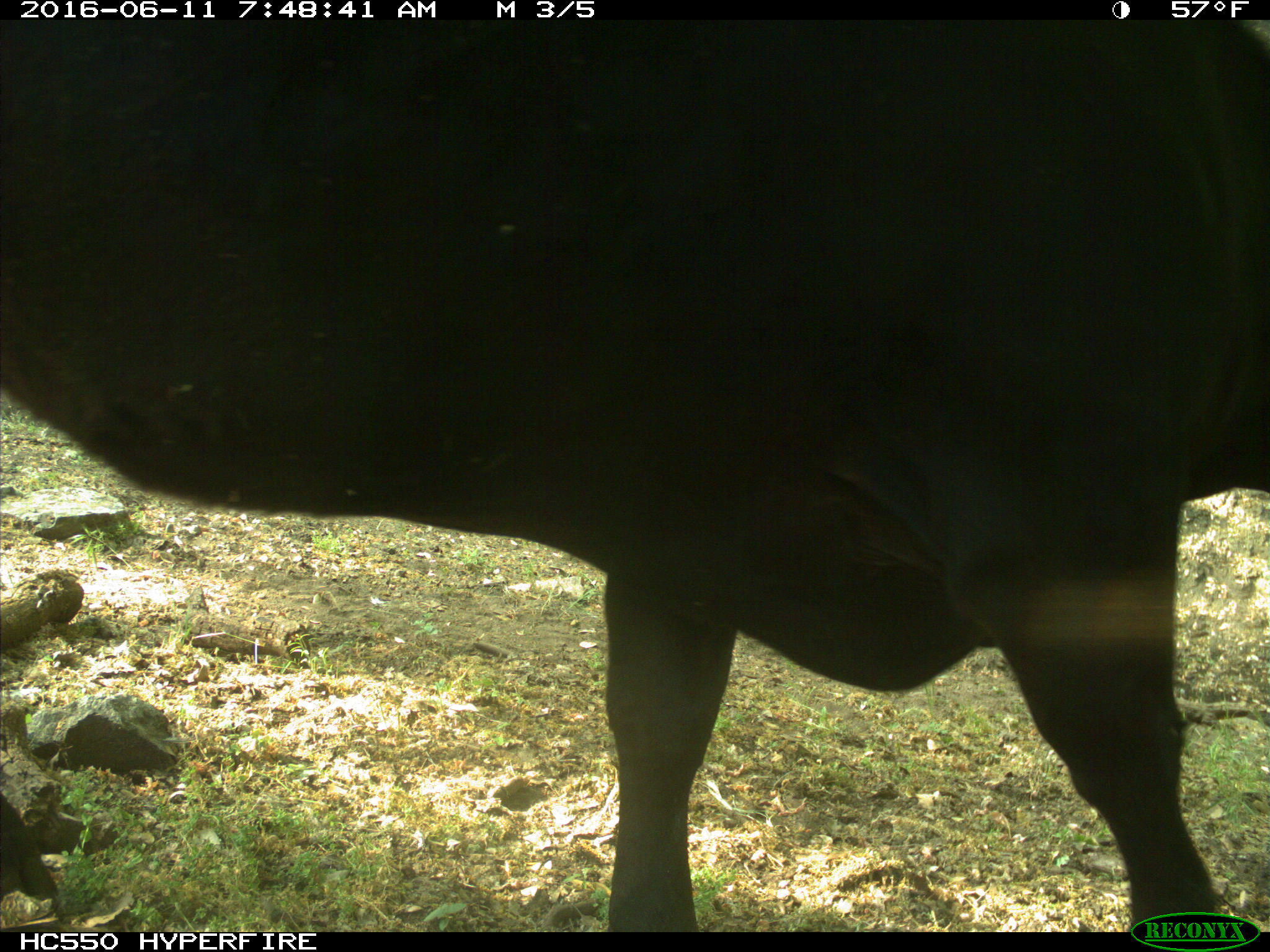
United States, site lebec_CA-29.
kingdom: Animalia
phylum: Chordata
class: Mammalia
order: Artiodactyla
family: Bovidae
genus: Bos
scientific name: Bos taurus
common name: domestic cow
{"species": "Bos taurus (domestic cow)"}